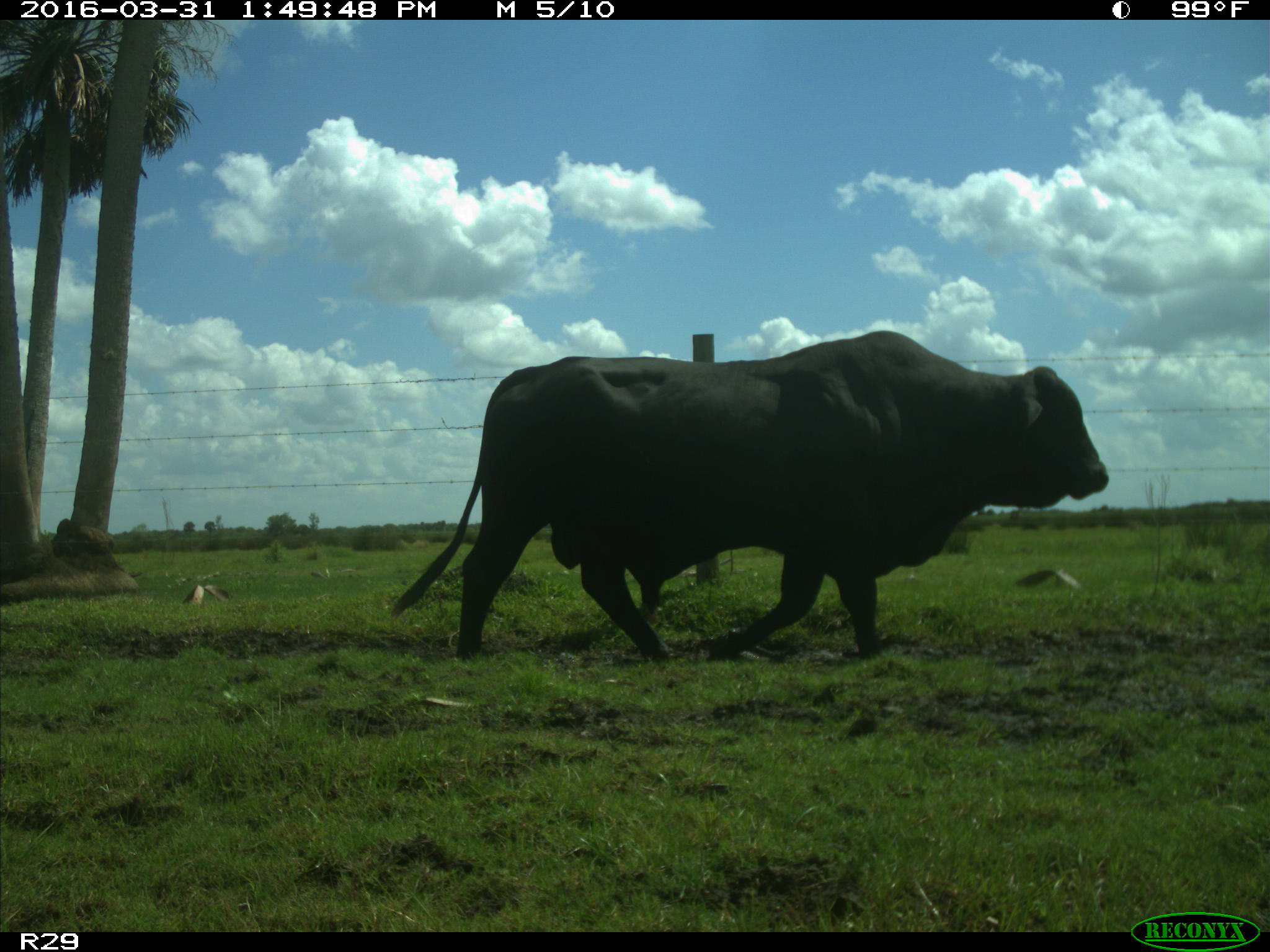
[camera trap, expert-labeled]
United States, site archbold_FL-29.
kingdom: Animalia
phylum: Chordata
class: Mammalia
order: Artiodactyla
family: Bovidae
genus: Bos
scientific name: Bos taurus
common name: domestic cow